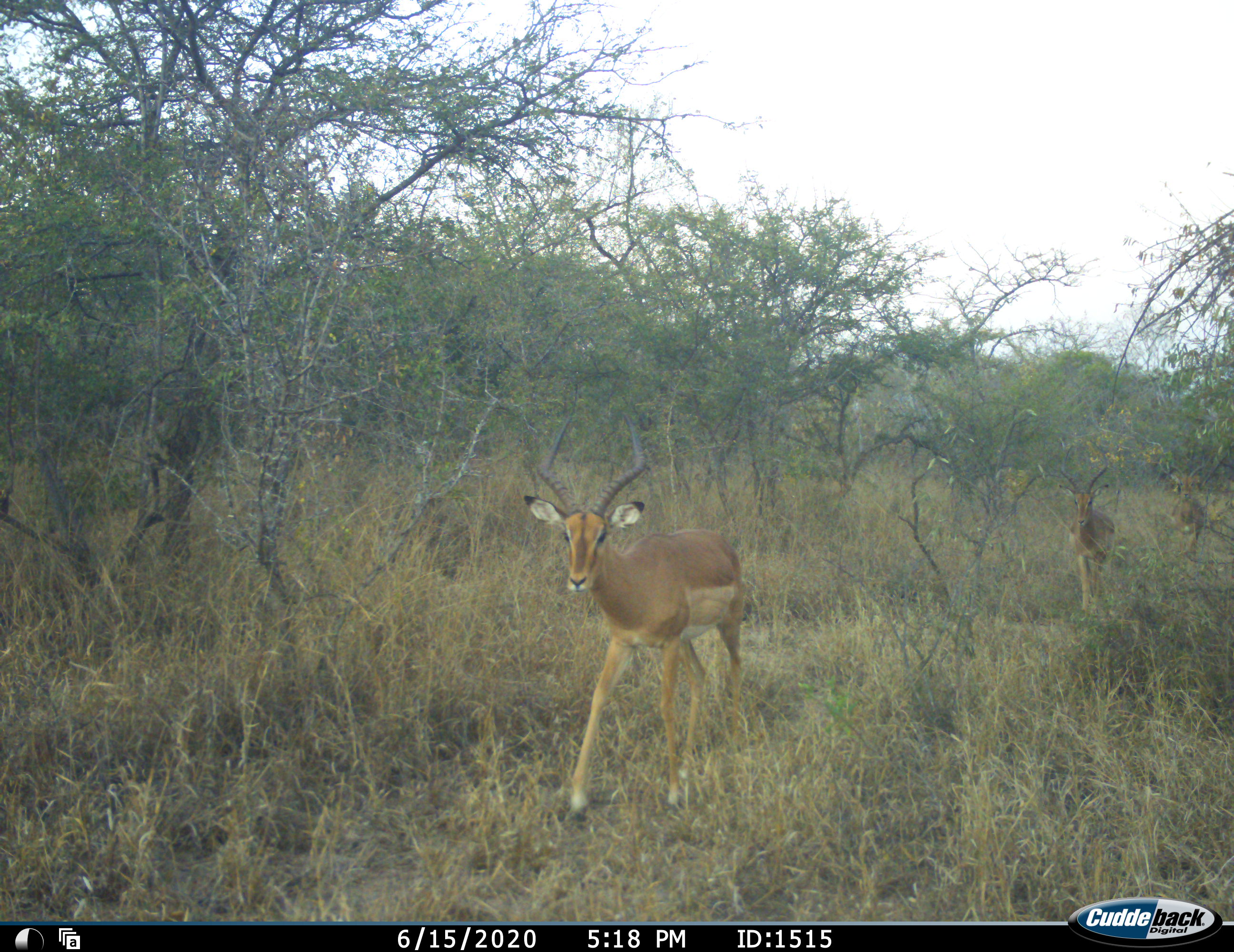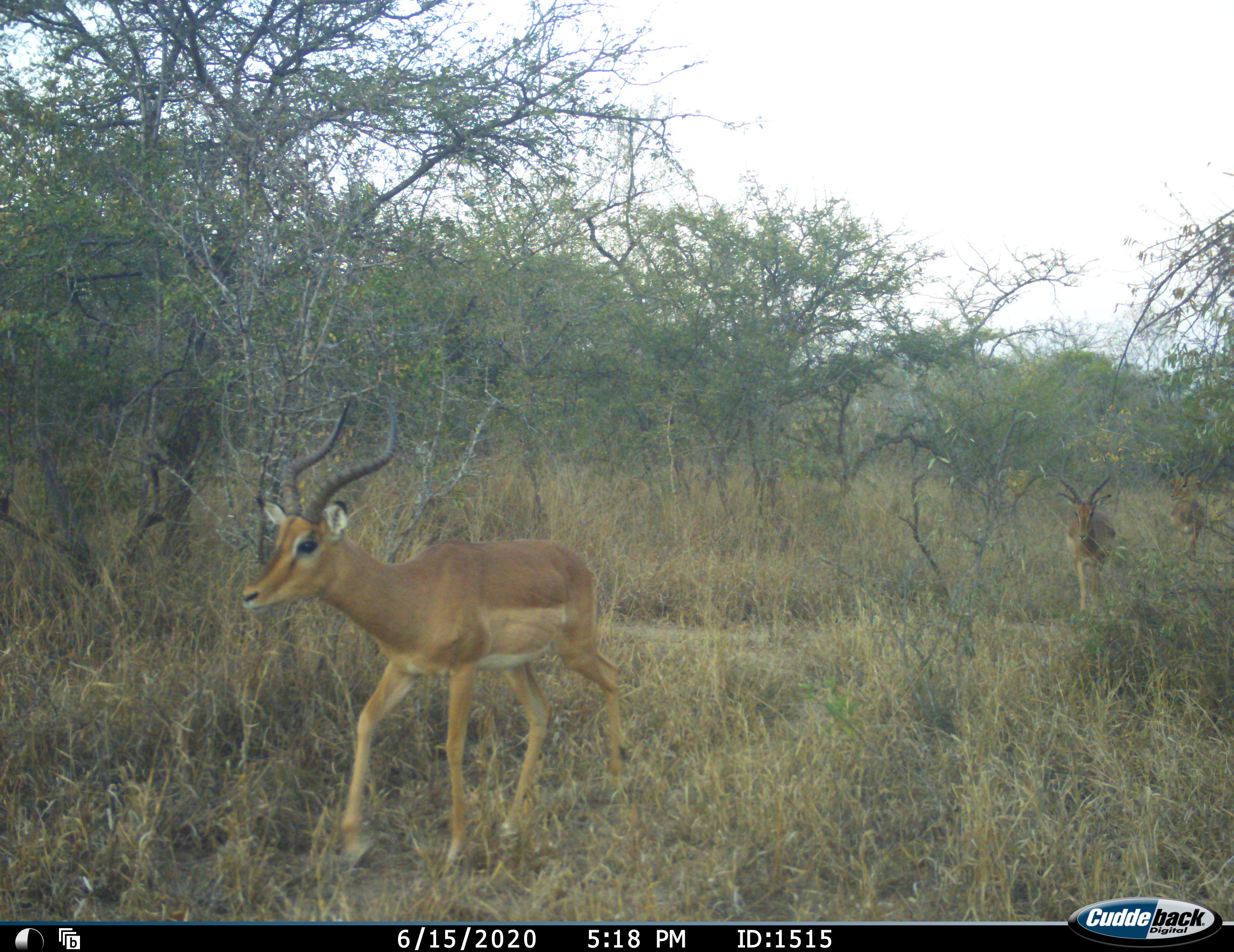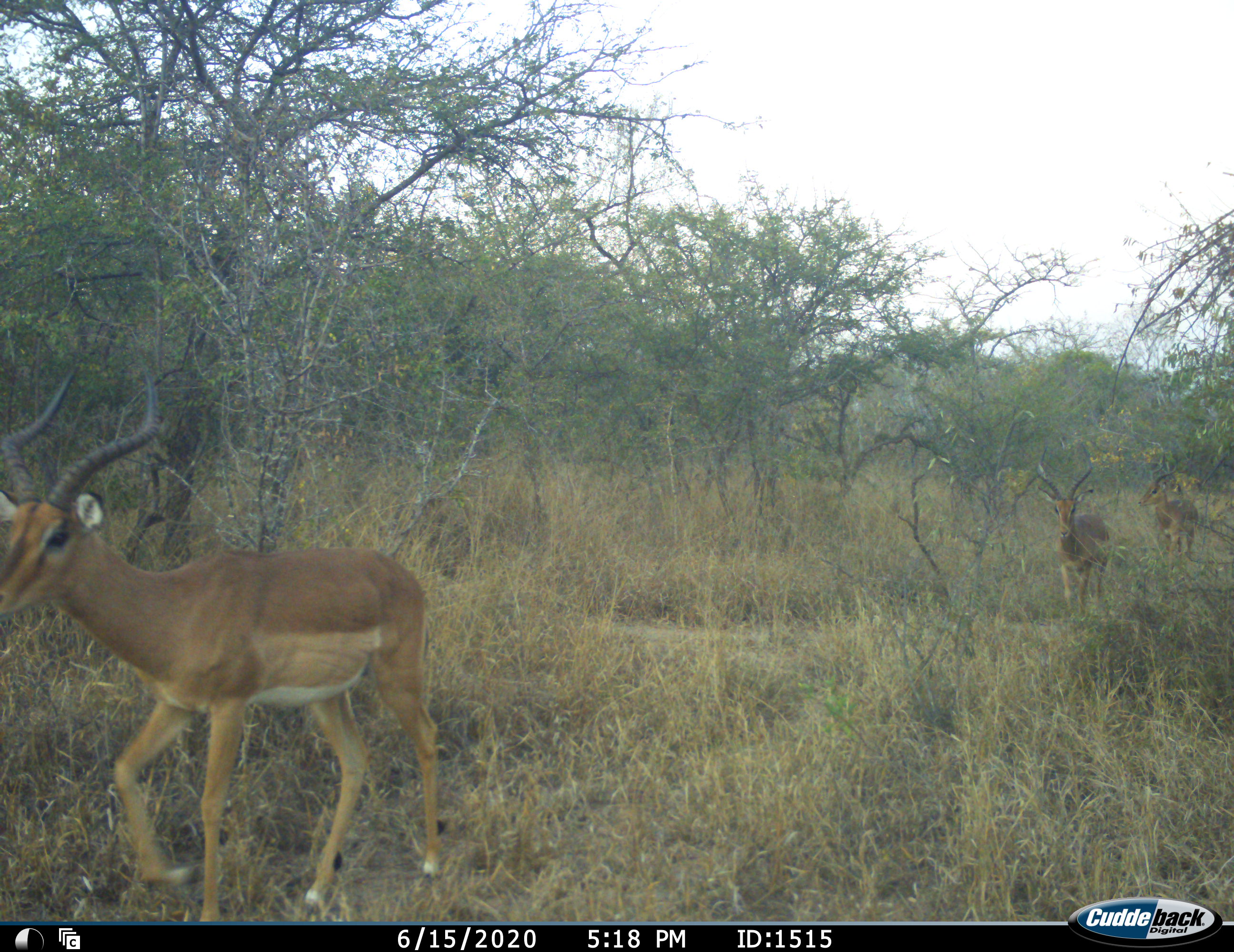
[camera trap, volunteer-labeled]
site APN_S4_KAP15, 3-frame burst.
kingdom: Animalia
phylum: Chordata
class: Mammalia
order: Artiodactyla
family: Bovidae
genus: Aepyceros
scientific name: Aepyceros melampus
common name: impala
Impala (Aepyceros melampus), count 3. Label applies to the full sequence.